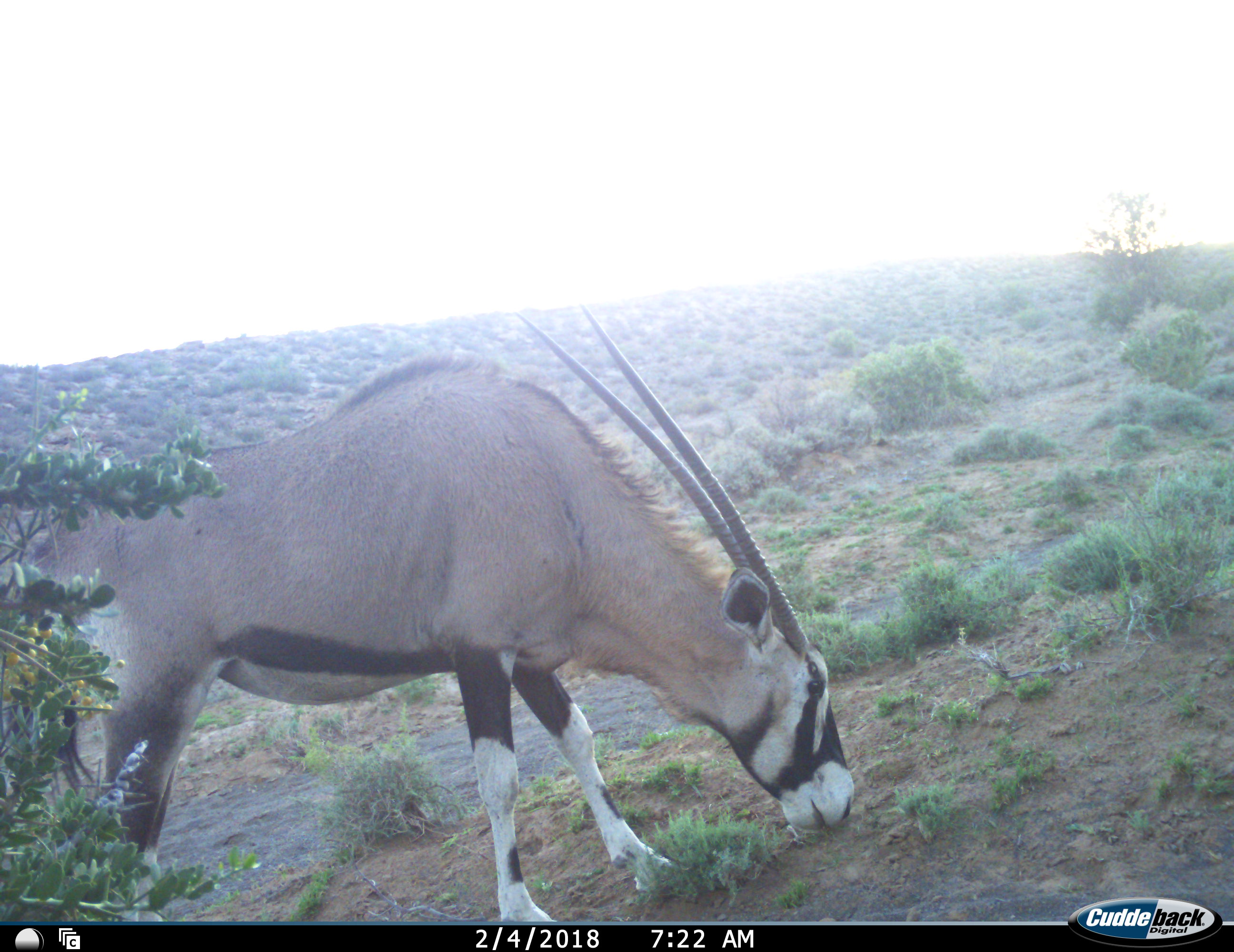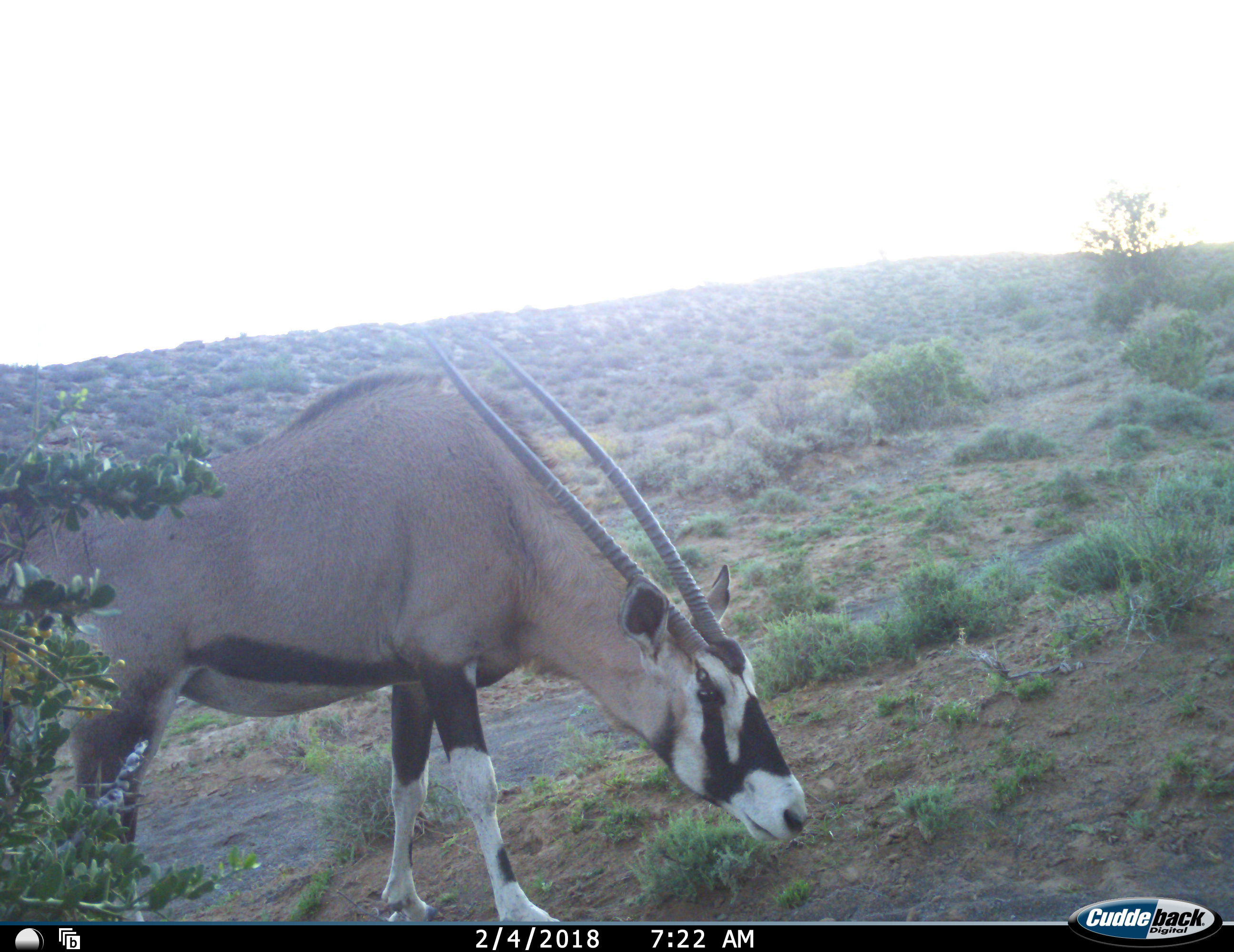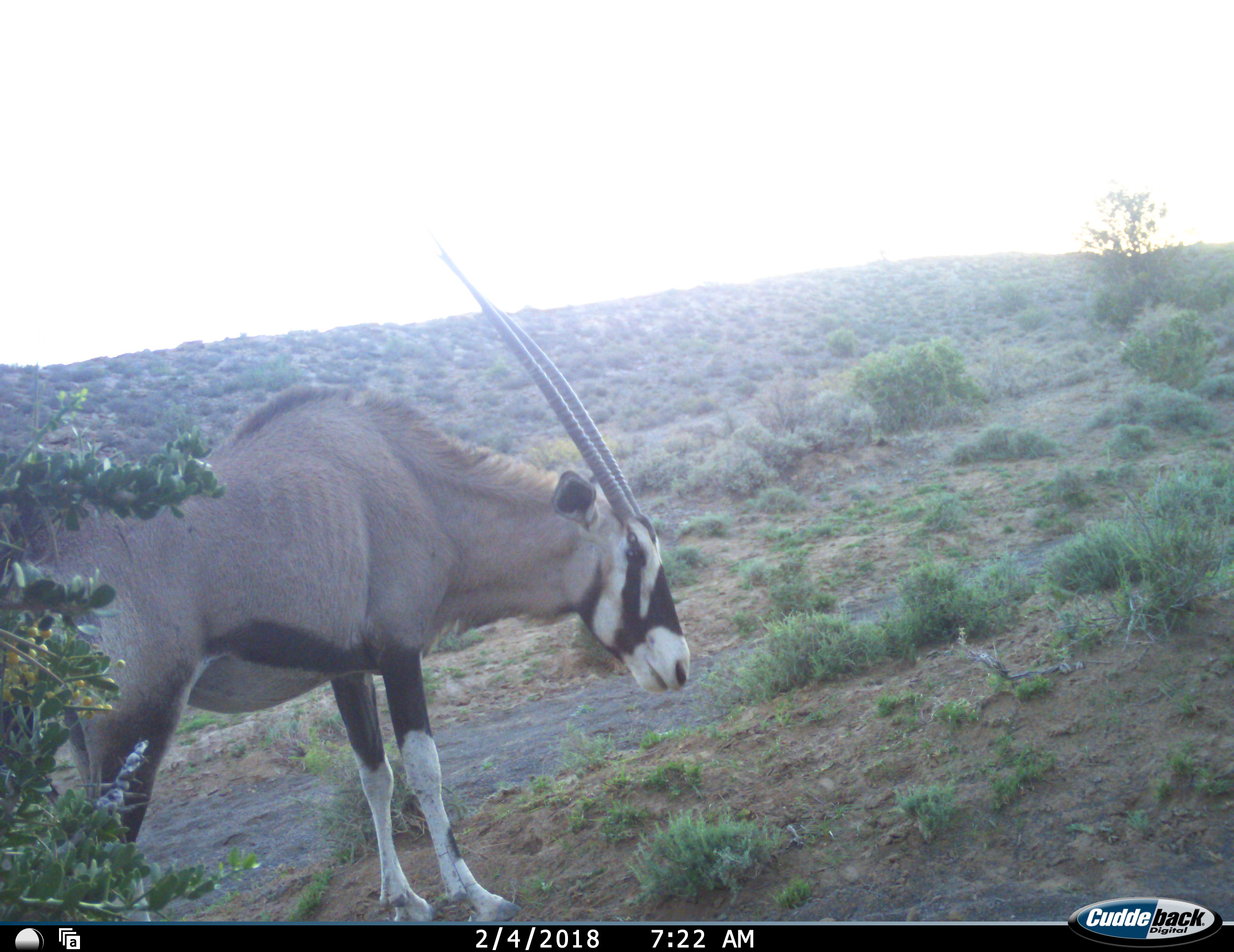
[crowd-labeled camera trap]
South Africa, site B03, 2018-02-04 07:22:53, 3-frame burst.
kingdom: Animalia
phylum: Chordata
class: Mammalia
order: Artiodactyla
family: Bovidae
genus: Oryx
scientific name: Oryx gazella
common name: gemsbok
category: gemsbokoryx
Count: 1.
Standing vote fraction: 20%.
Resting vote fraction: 0%.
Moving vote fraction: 20%.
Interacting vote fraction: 10%.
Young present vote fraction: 0%.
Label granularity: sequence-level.